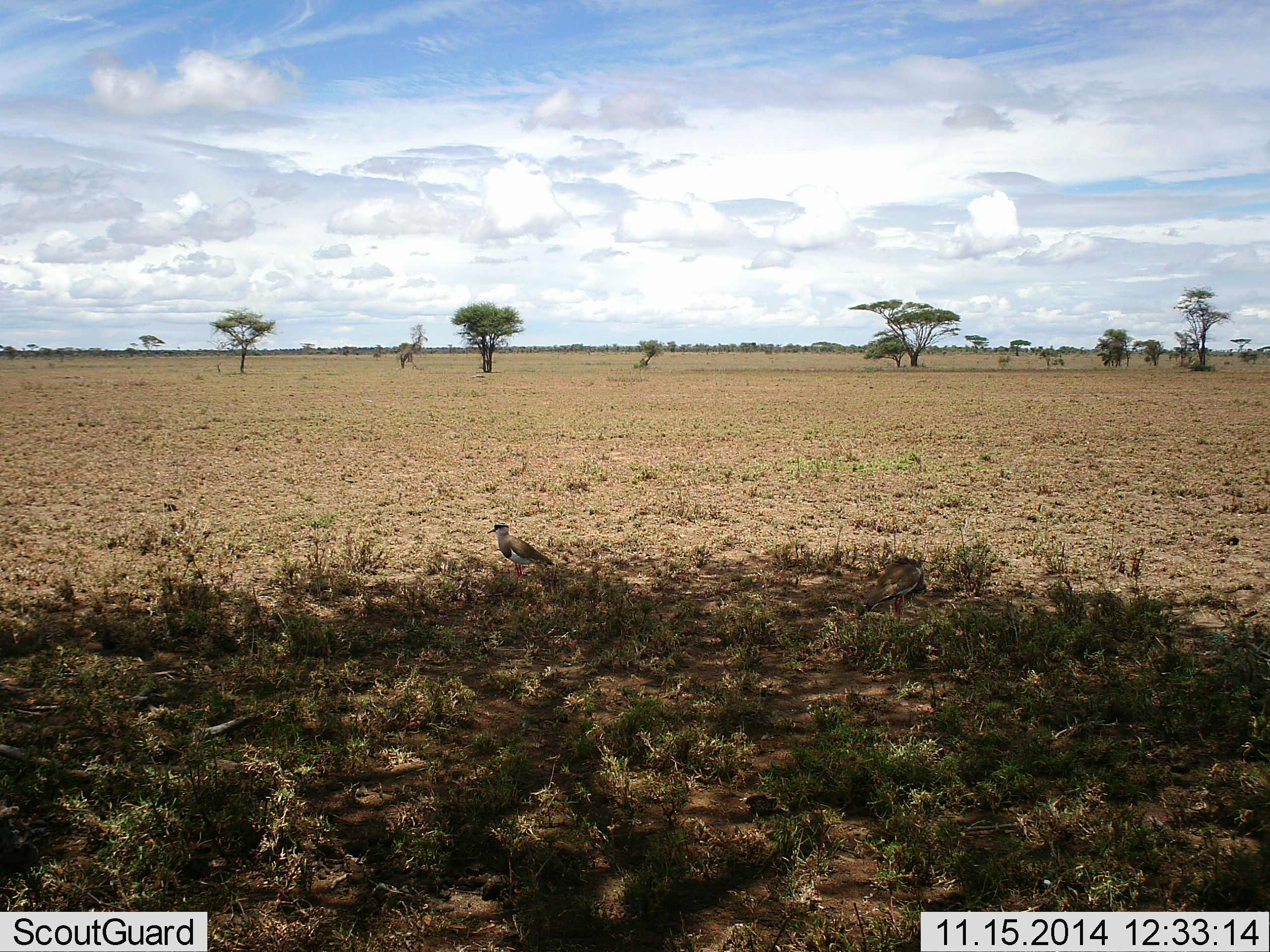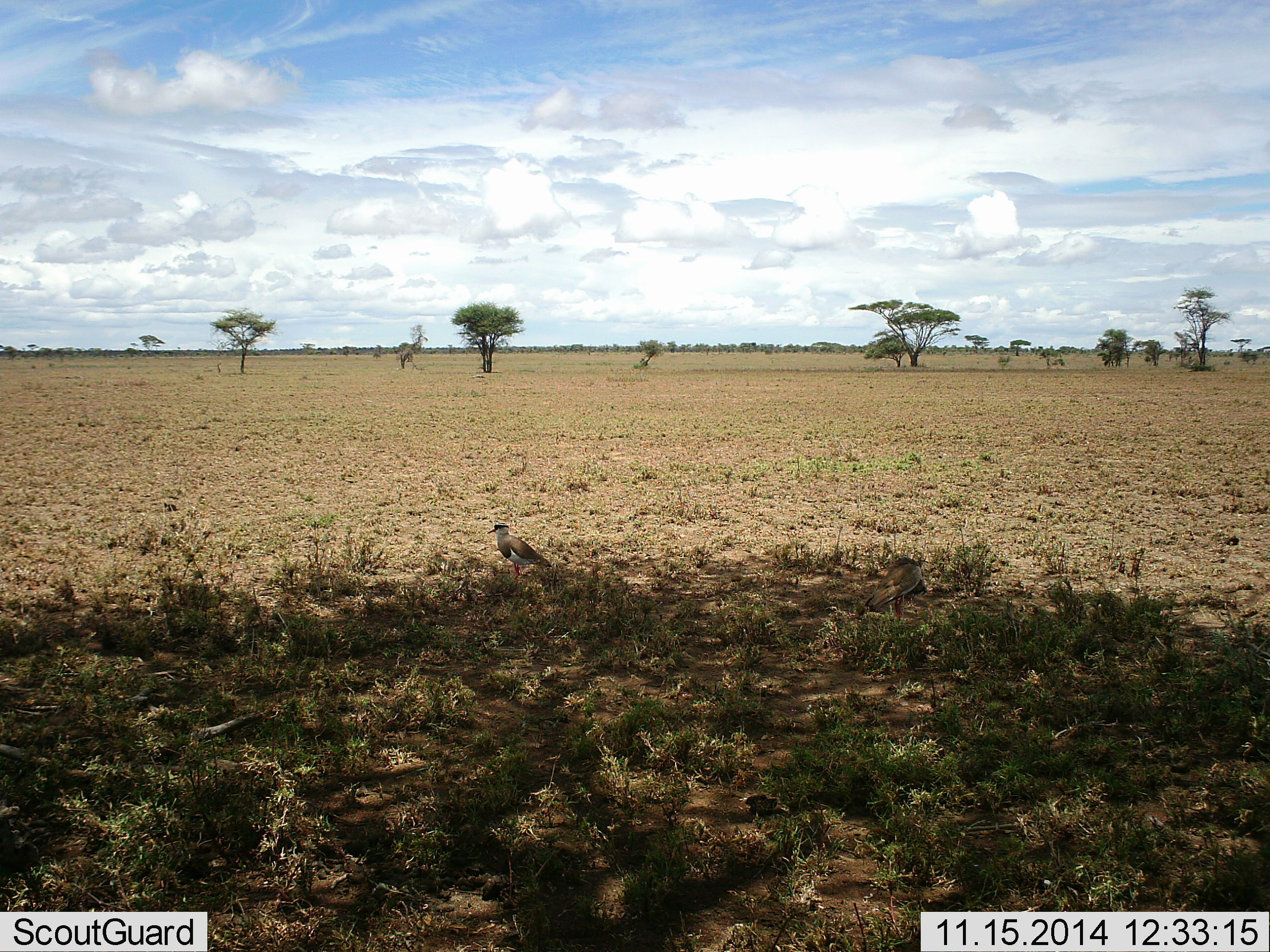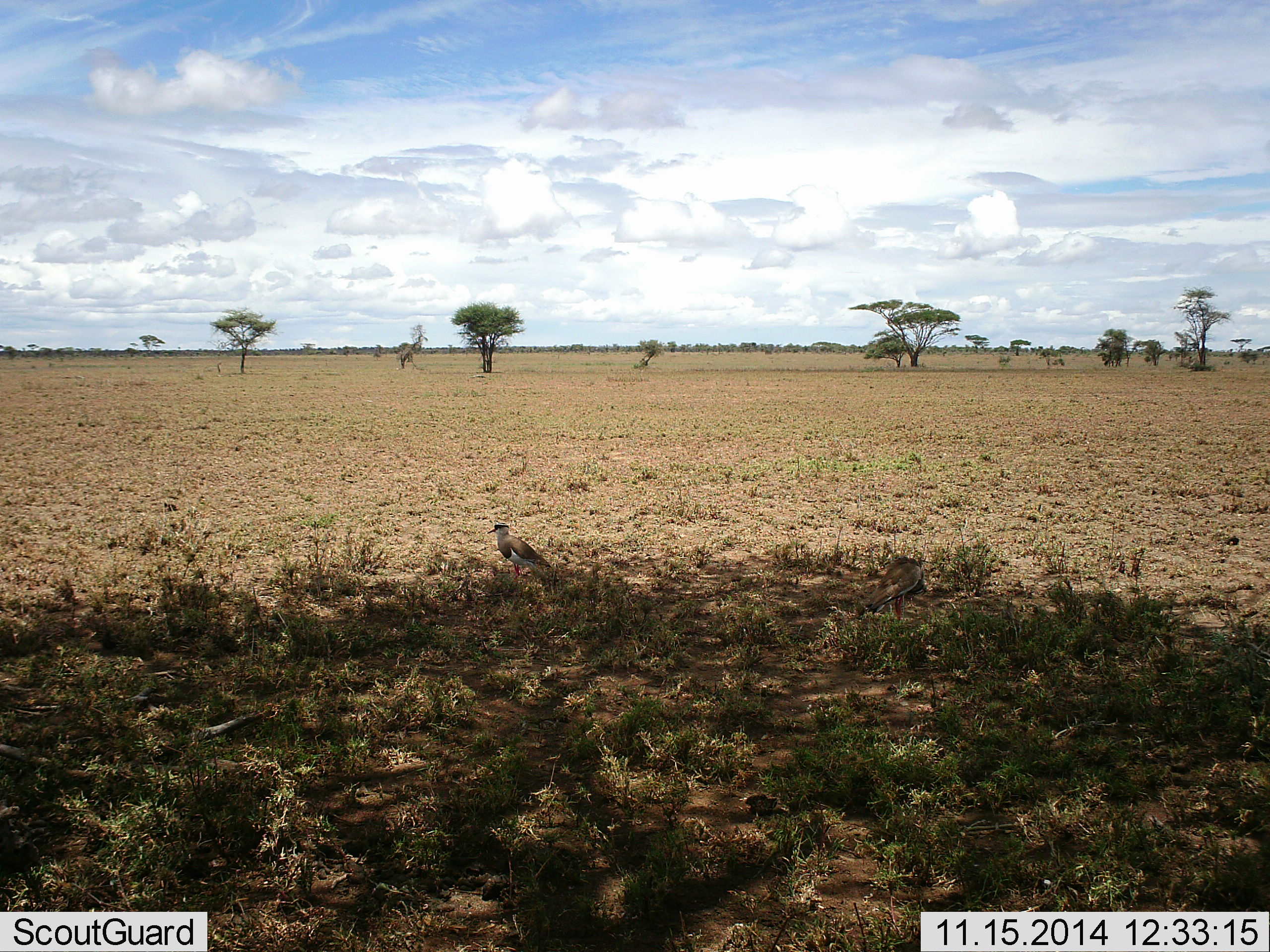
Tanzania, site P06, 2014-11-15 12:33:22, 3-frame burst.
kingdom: Animalia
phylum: Chordata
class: Aves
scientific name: Aves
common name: bird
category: otherbird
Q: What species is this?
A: Otherbird (bird) (Aves).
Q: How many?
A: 2.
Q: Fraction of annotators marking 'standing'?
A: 100%.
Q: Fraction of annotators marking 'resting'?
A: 0%.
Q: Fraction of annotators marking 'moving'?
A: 0%.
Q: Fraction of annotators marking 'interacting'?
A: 0%.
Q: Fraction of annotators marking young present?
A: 0%.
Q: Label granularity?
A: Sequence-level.